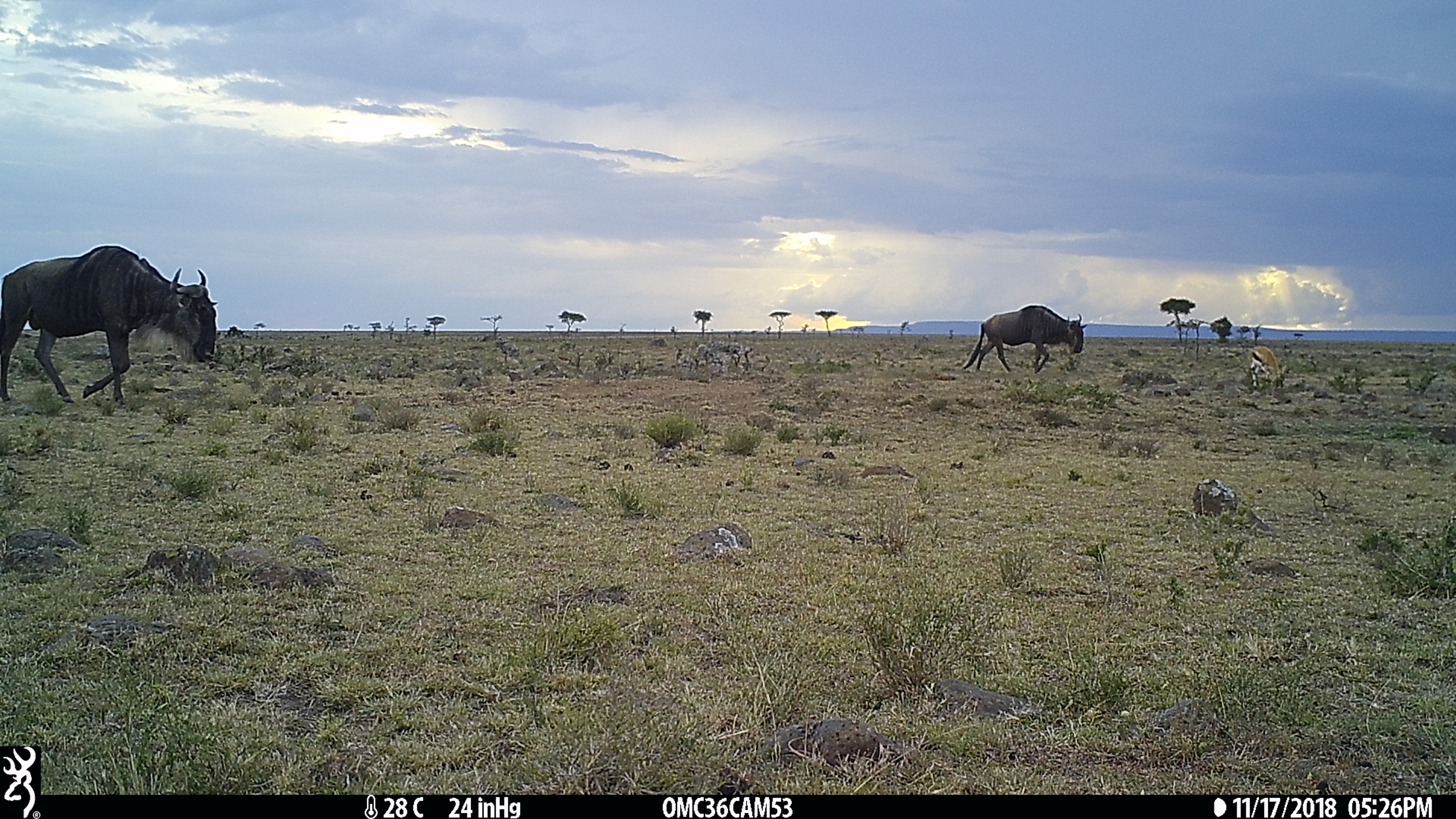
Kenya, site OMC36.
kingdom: Animalia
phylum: Chordata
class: Mammalia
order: Artiodactyla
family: Bovidae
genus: Connochaetes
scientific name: Connochaetes taurinus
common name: blue wildebeest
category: wildebeest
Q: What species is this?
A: Wildebeest (blue wildebeest) (Connochaetes taurinus).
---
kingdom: Animalia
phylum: Chordata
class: Mammalia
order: Artiodactyla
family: Bovidae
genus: Eudorcas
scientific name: Eudorcas thomsonii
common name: thomon's gazelle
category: gazelle thomsons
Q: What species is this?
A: Gazelle thomsons (thomon's gazelle) (Eudorcas thomsonii).